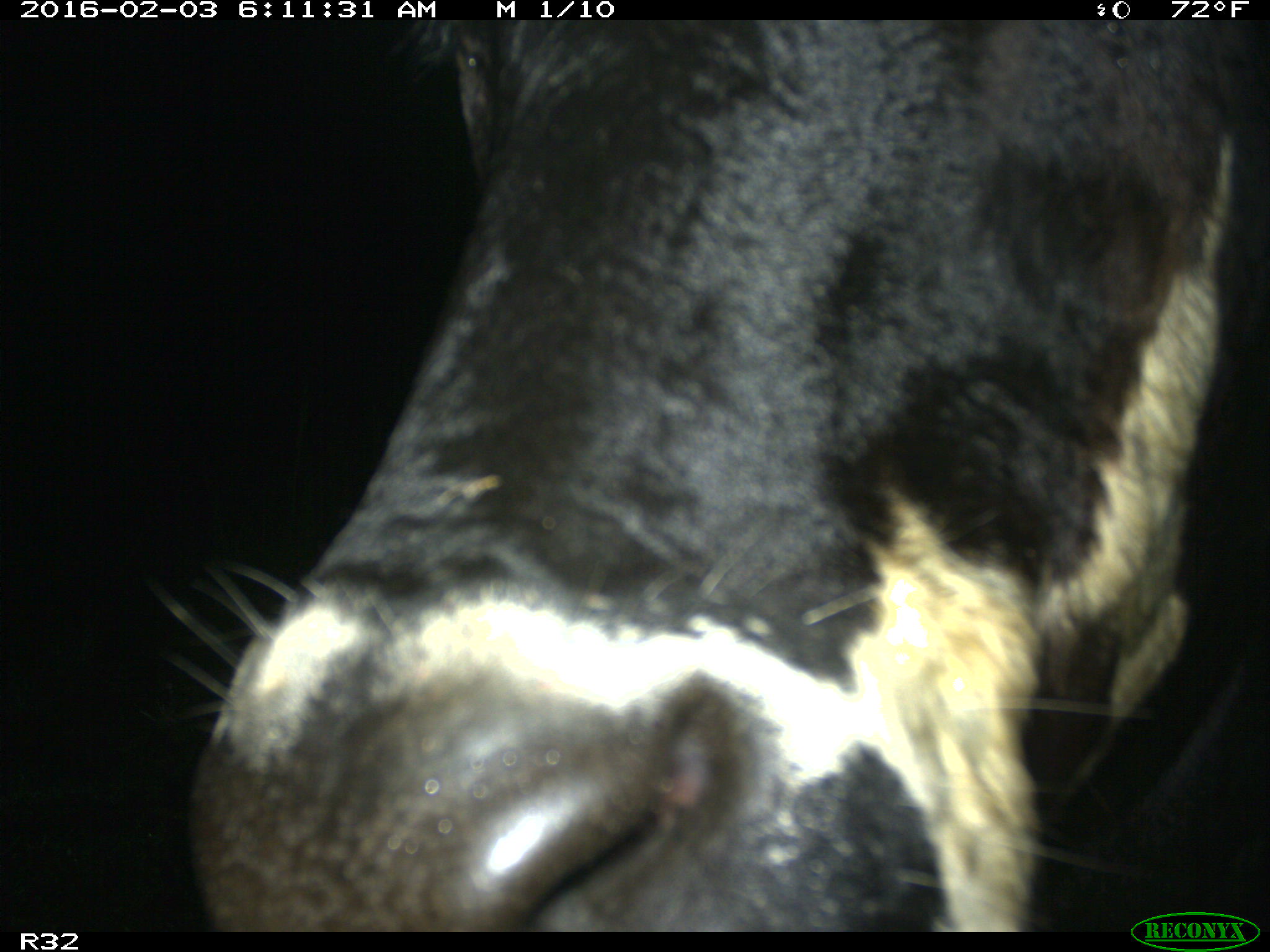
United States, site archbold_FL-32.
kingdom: Animalia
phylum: Chordata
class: Mammalia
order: Artiodactyla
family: Bovidae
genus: Bos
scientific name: Bos taurus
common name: domestic cow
Bos taurus (domestic cow).